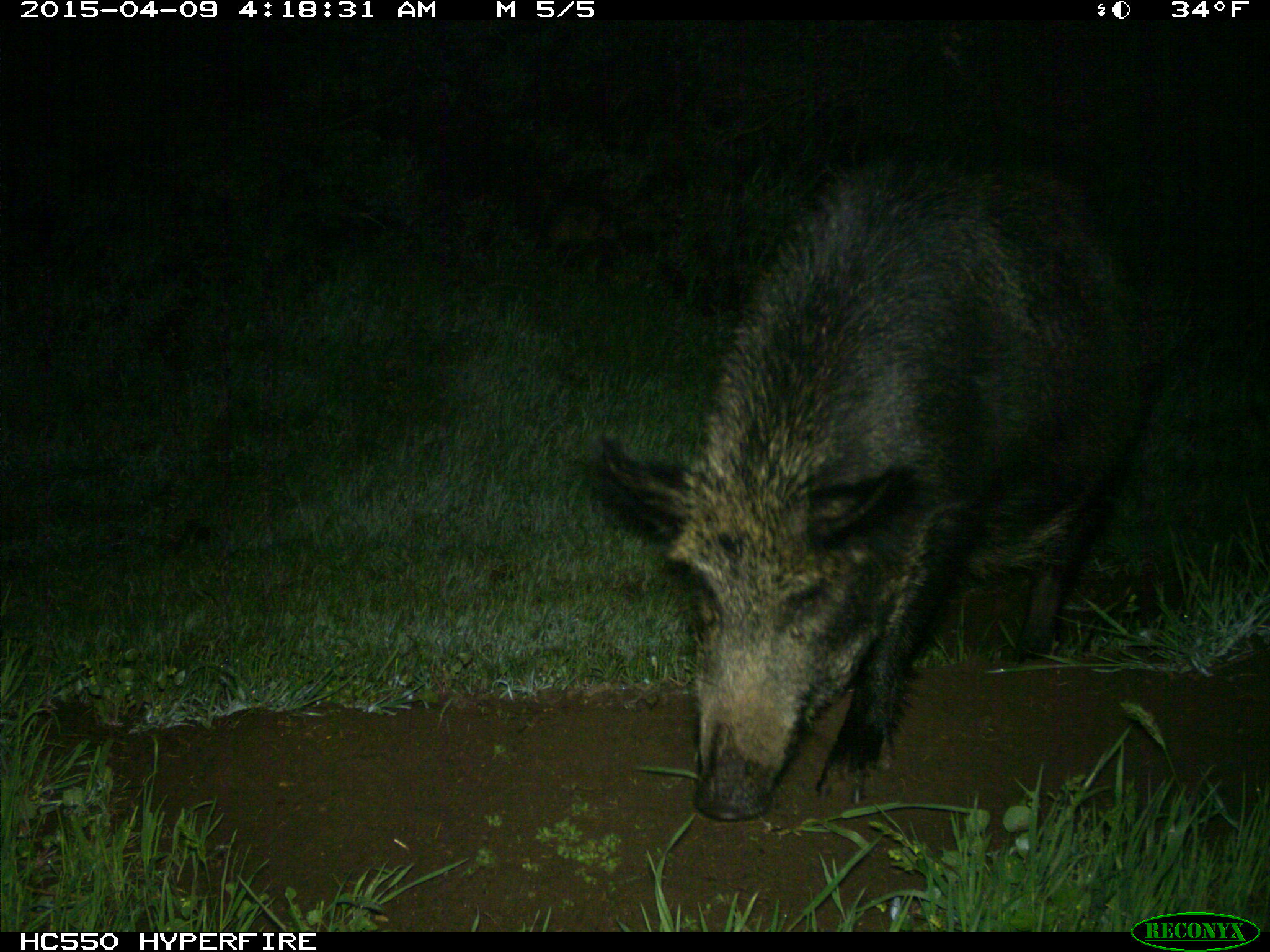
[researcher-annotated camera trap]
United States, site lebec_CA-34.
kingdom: Animalia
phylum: Chordata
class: Mammalia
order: Artiodactyla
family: Suidae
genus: Sus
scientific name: Sus scrofa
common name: wild boar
Sus scrofa (wild boar).